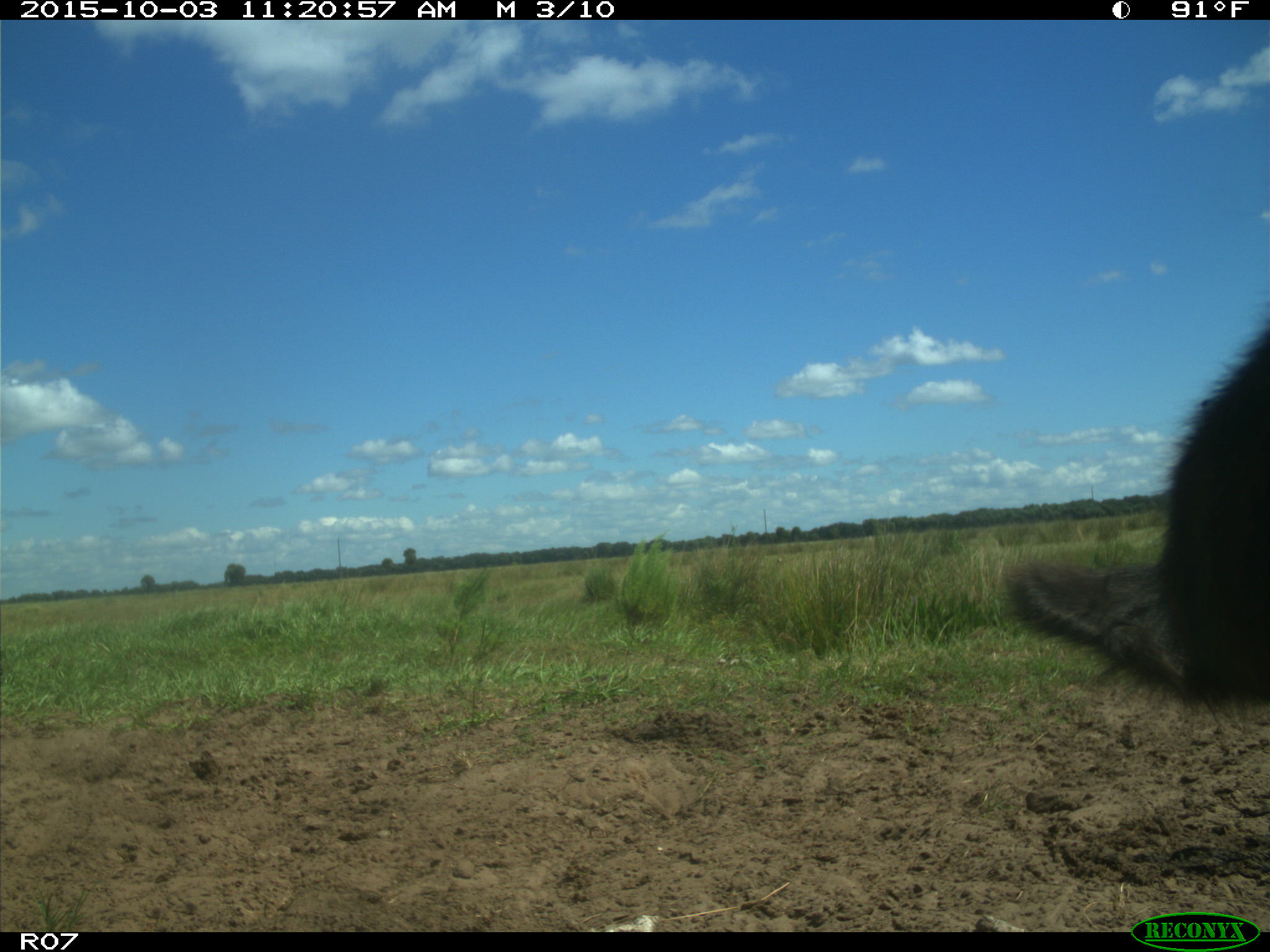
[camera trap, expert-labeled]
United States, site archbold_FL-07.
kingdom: Animalia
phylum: Chordata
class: Mammalia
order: Artiodactyla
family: Bovidae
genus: Bos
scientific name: Bos taurus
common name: domestic cow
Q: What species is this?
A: Bos taurus (domestic cow).